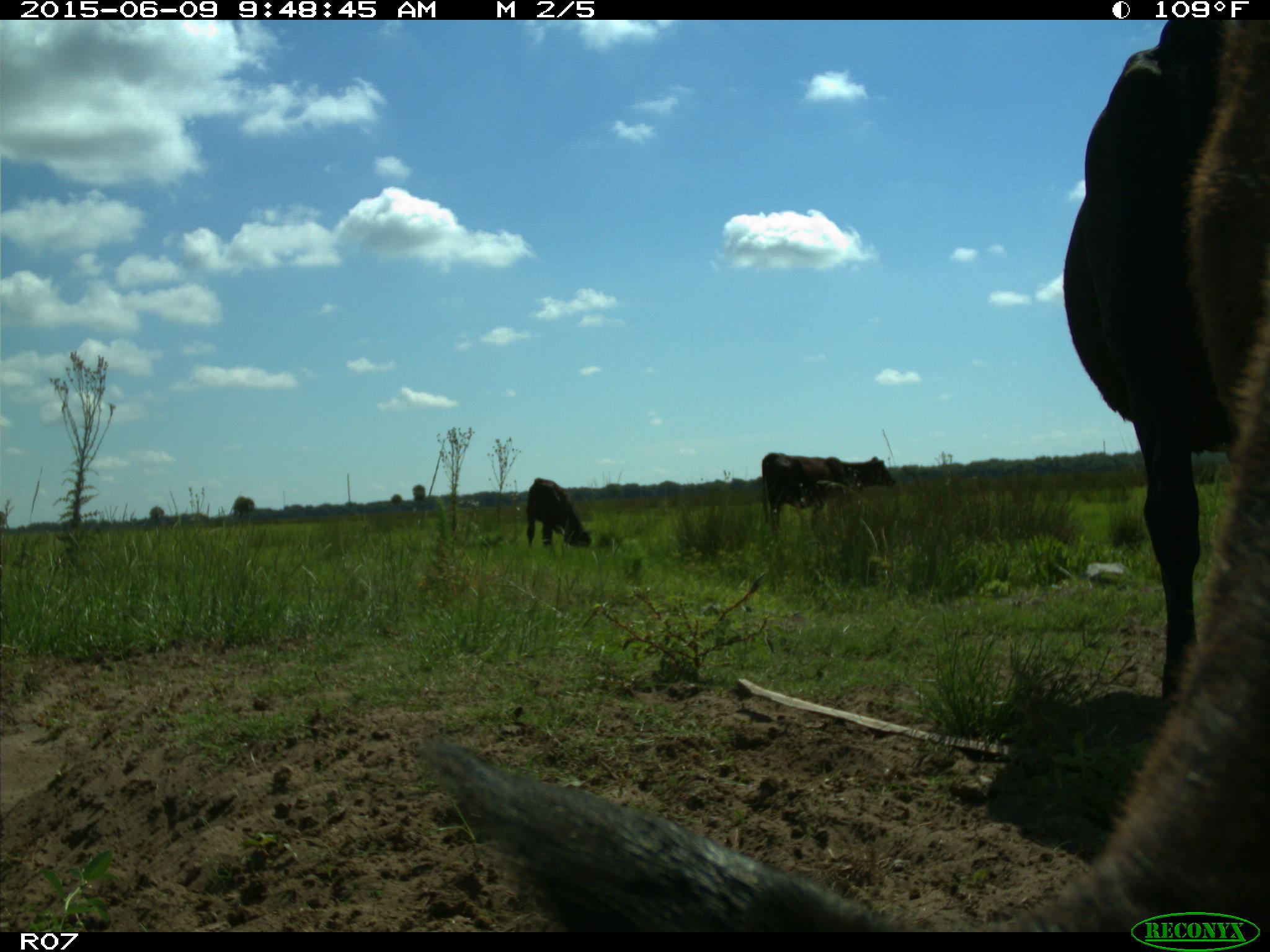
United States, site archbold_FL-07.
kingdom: Animalia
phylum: Chordata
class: Mammalia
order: Artiodactyla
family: Bovidae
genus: Bos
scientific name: Bos taurus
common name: domestic cow